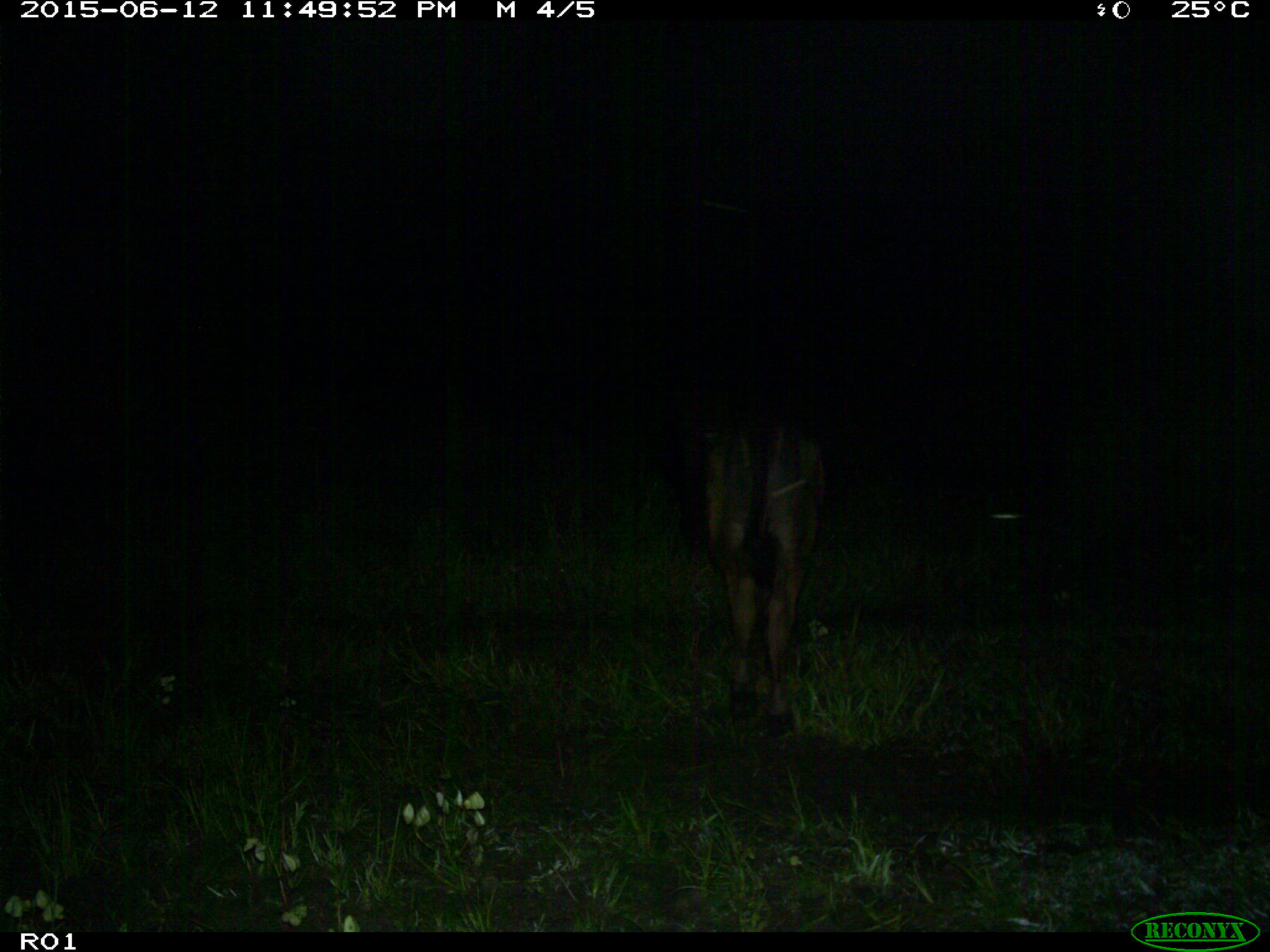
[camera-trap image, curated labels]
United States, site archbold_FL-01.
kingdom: Animalia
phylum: Chordata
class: Mammalia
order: Artiodactyla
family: Bovidae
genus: Bos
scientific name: Bos taurus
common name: domestic cow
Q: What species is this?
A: Bos taurus (domestic cow).